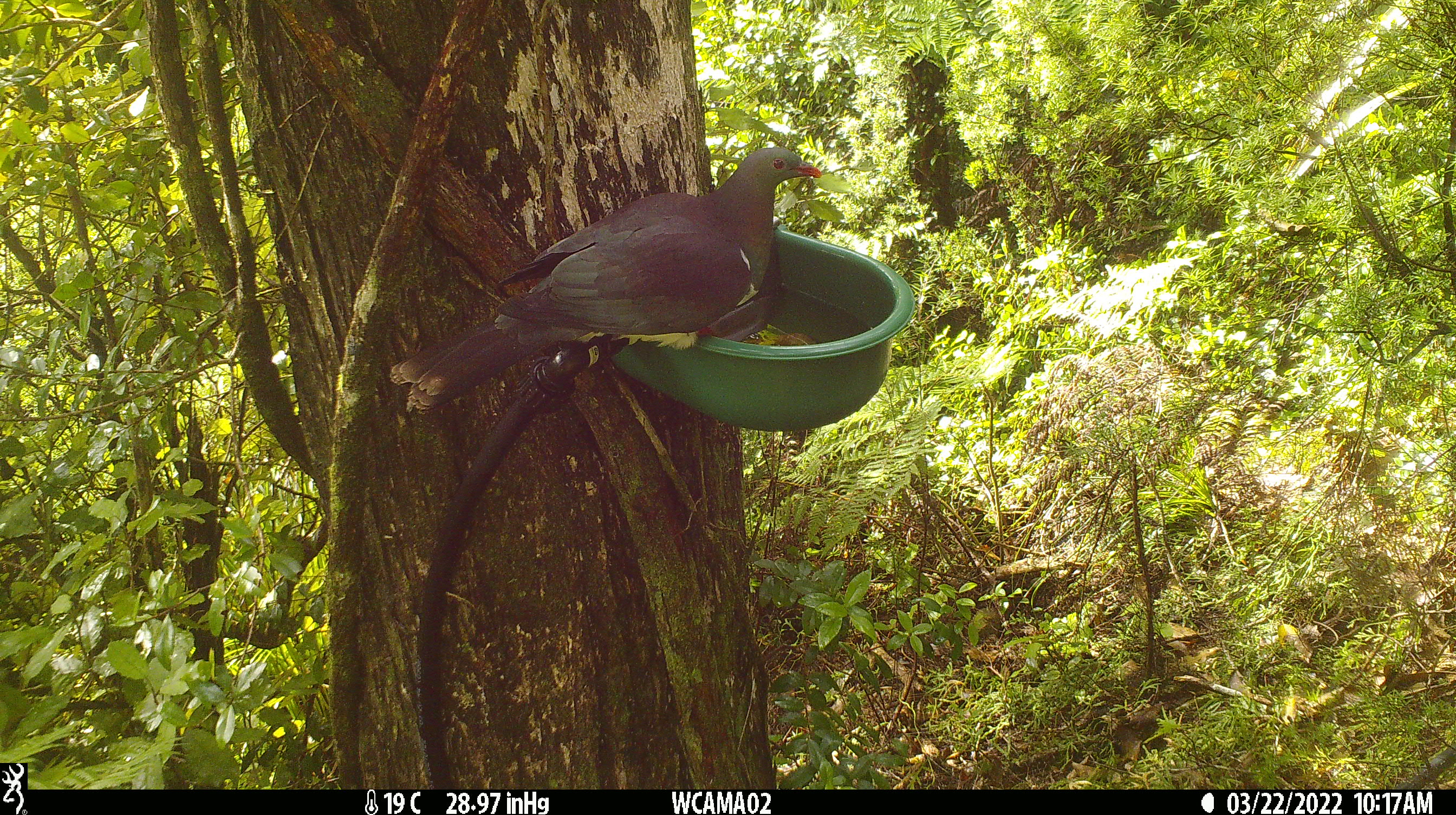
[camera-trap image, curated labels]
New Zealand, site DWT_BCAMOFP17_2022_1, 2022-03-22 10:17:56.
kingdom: Animalia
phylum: Chordata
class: Aves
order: Columbiformes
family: Columbidae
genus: Hemiphaga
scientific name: Hemiphaga novaeseelandiae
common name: new zealand pigeon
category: kereru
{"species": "kereru (new zealand pigeon) (Hemiphaga novaeseelandiae)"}